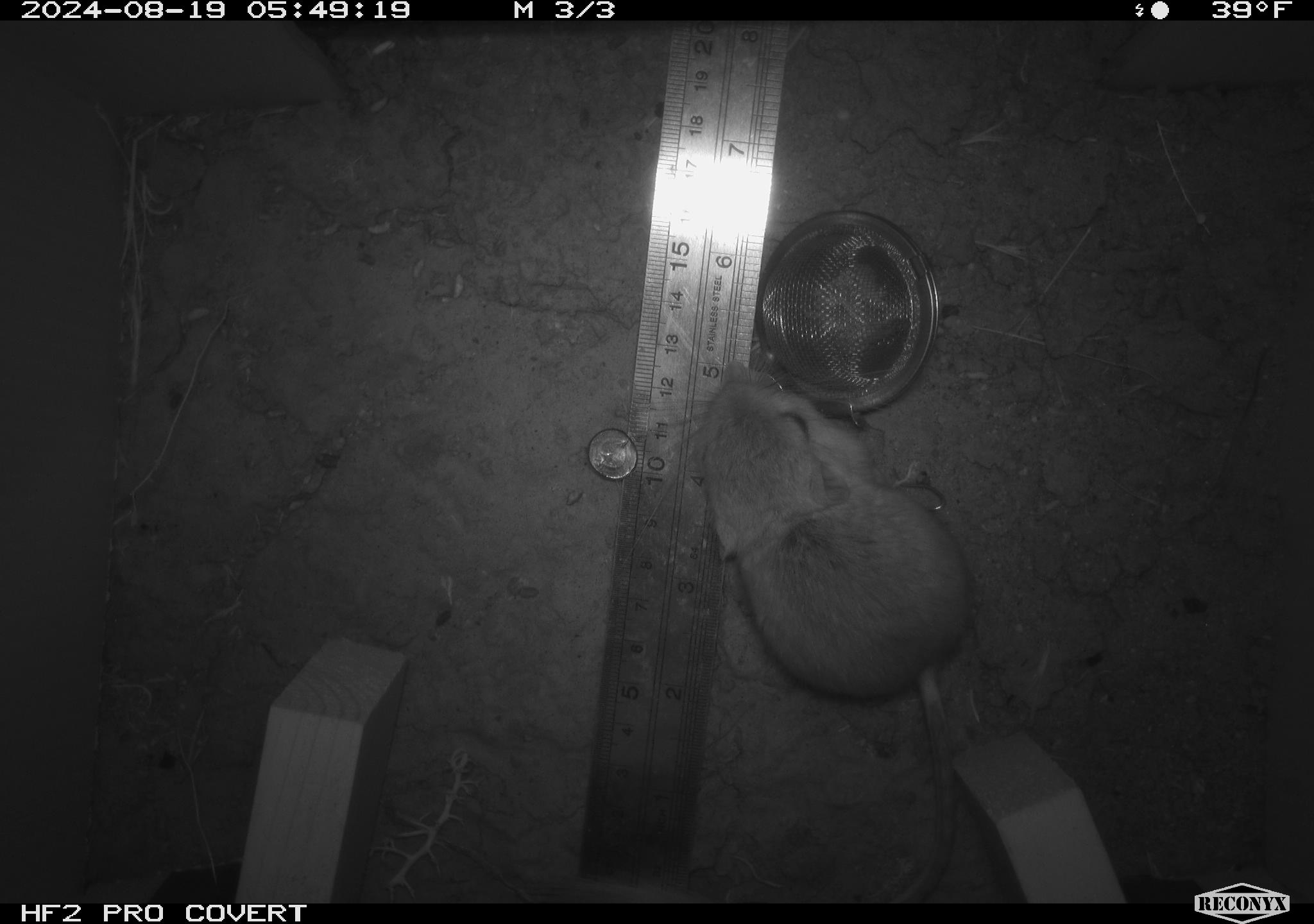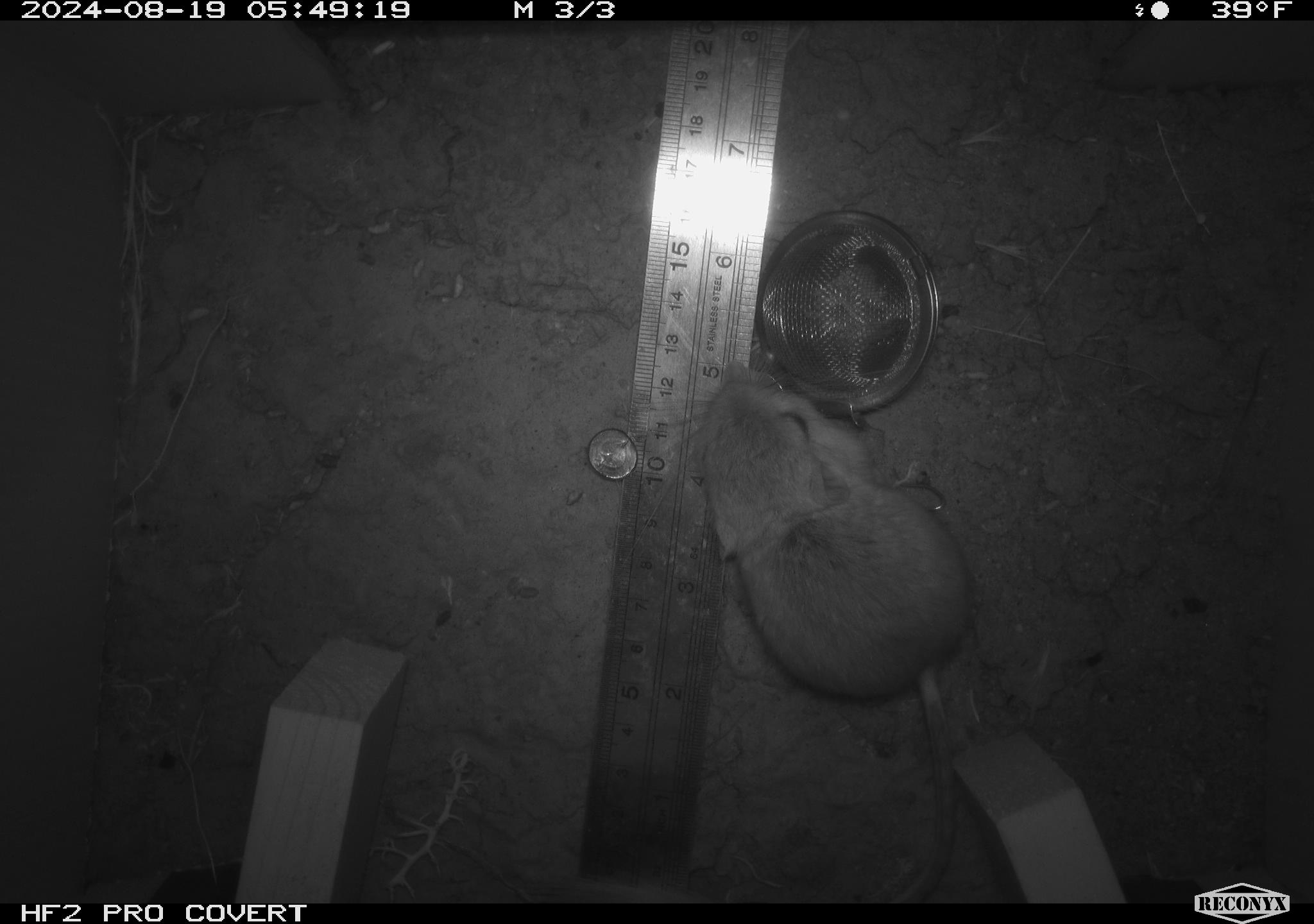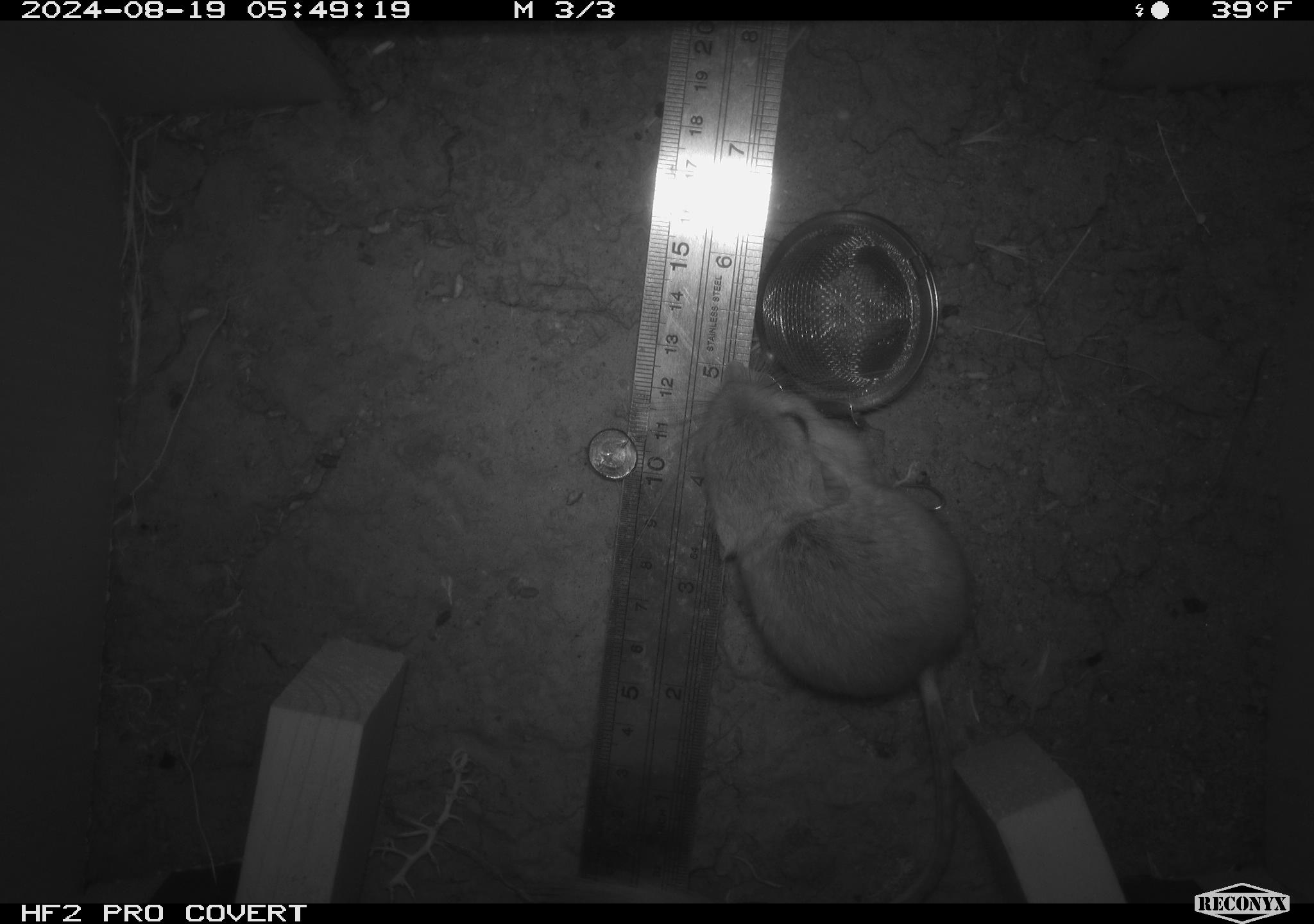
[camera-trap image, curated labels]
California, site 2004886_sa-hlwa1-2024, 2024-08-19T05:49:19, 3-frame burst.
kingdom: Animalia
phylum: Chordata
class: Mammalia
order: Rodentia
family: Heteromyidae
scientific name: Heteromyidae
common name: kangaroo rats and pocket mice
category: heteromyidae family